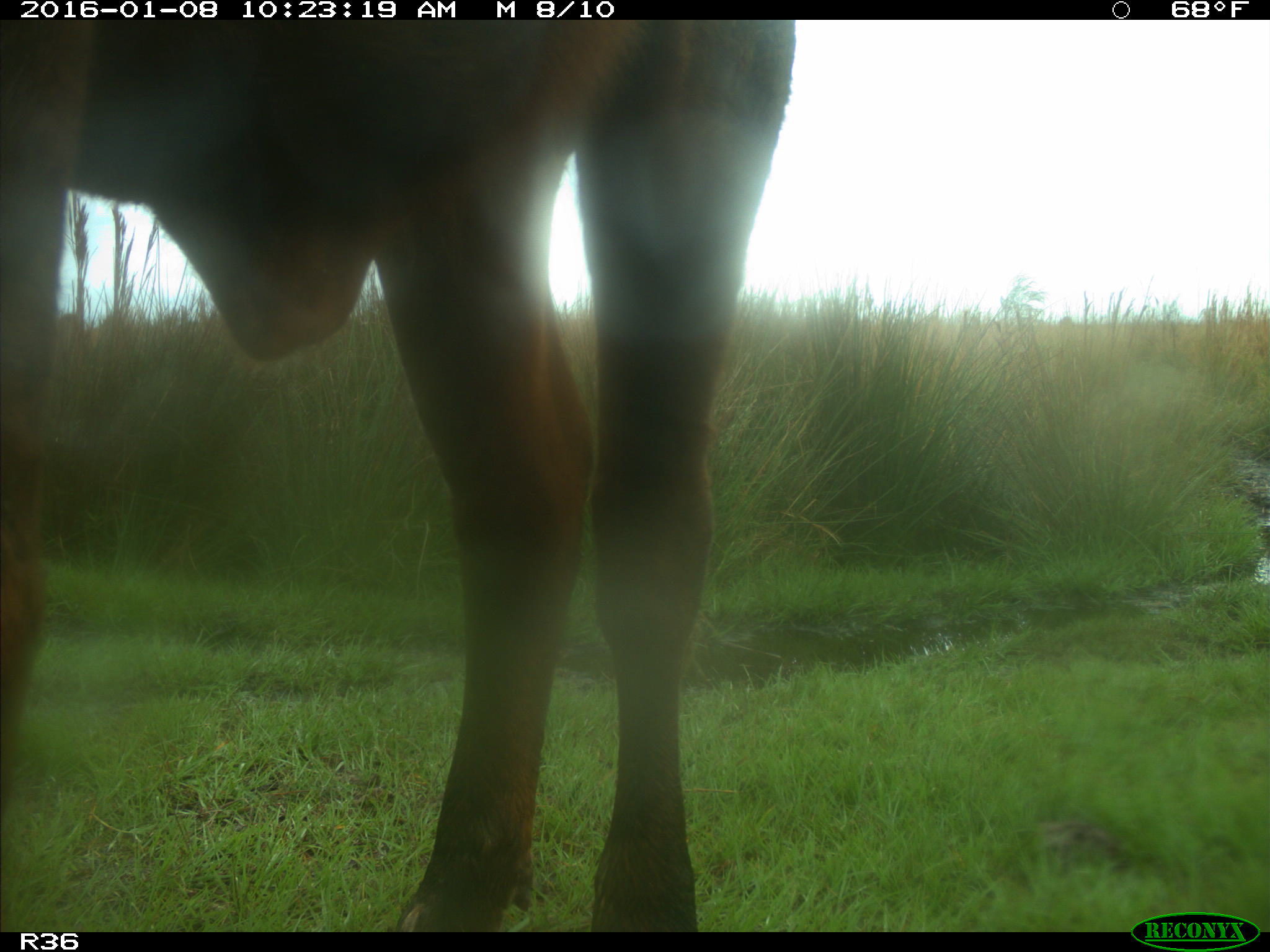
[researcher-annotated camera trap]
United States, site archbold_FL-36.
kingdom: Animalia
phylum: Chordata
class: Mammalia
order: Artiodactyla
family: Bovidae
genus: Bos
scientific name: Bos taurus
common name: domestic cow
Bos taurus (domestic cow).